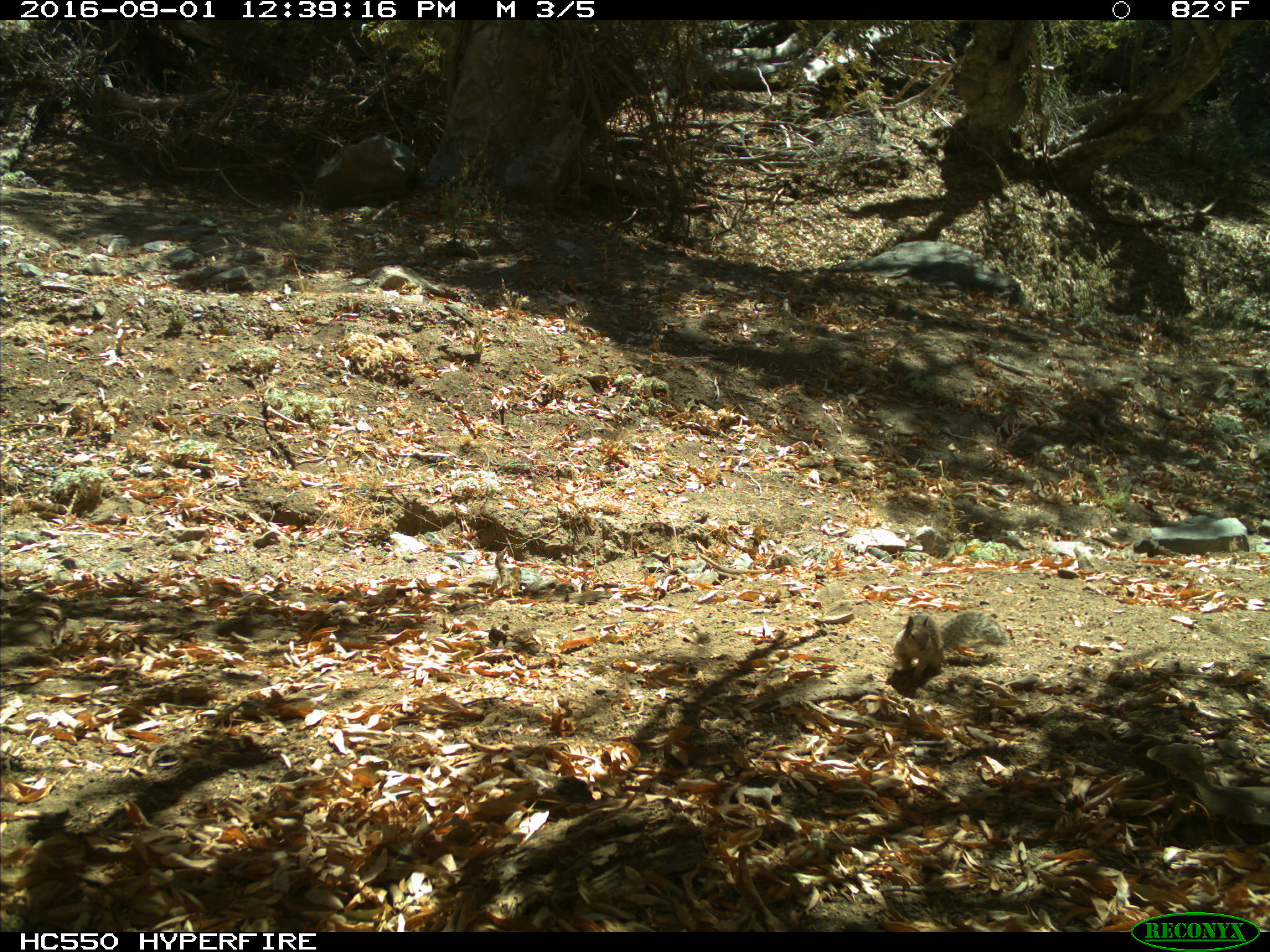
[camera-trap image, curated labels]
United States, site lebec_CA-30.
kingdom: Animalia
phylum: Chordata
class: Mammalia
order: Rodentia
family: Sciuridae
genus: Otospermophilus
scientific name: Otospermophilus beecheyi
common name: california ground squirrel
Otospermophilus beecheyi (california ground squirrel).